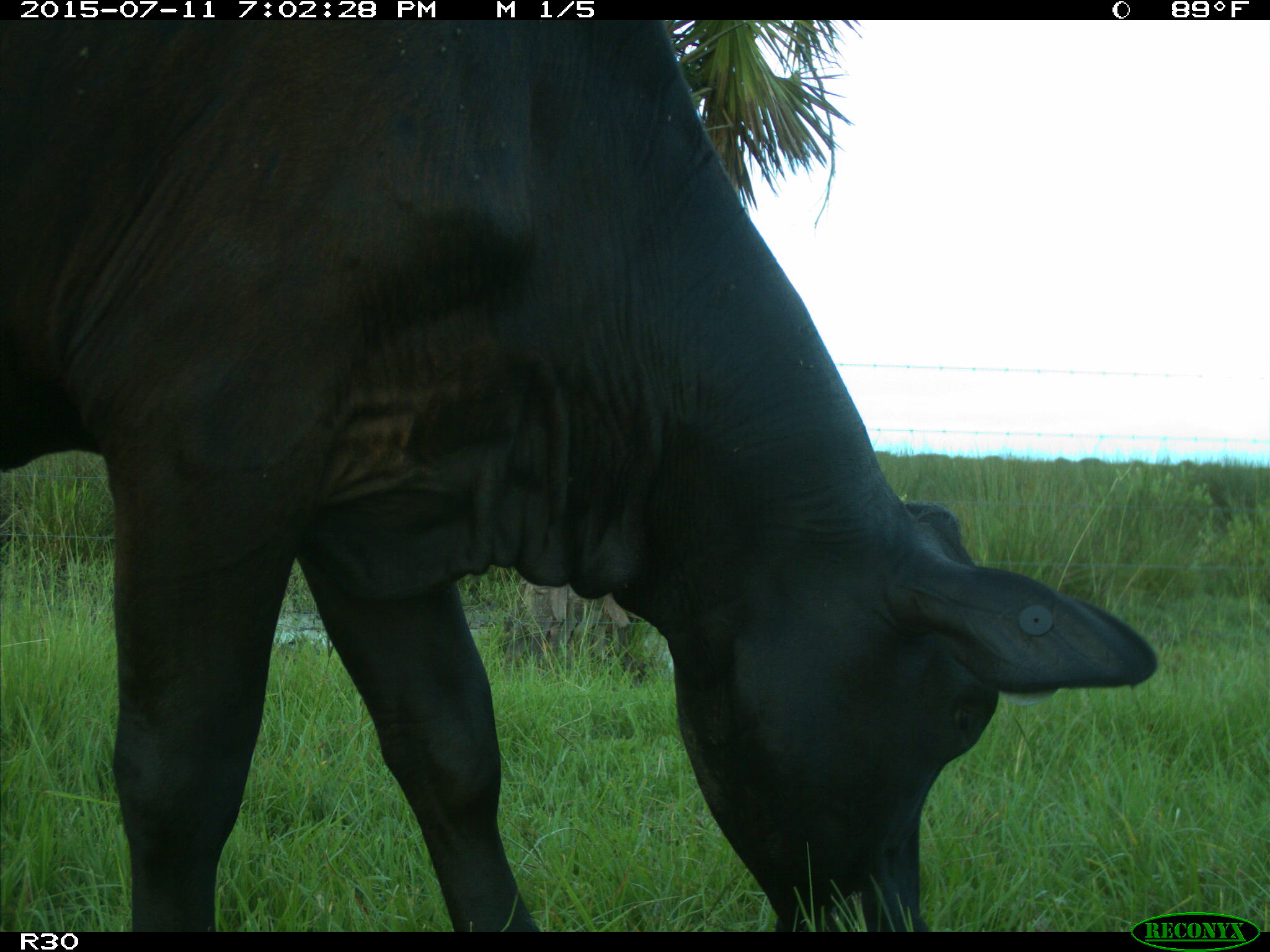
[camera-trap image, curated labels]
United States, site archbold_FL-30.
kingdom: Animalia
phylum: Chordata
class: Mammalia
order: Artiodactyla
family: Bovidae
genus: Bos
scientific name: Bos taurus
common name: domestic cow